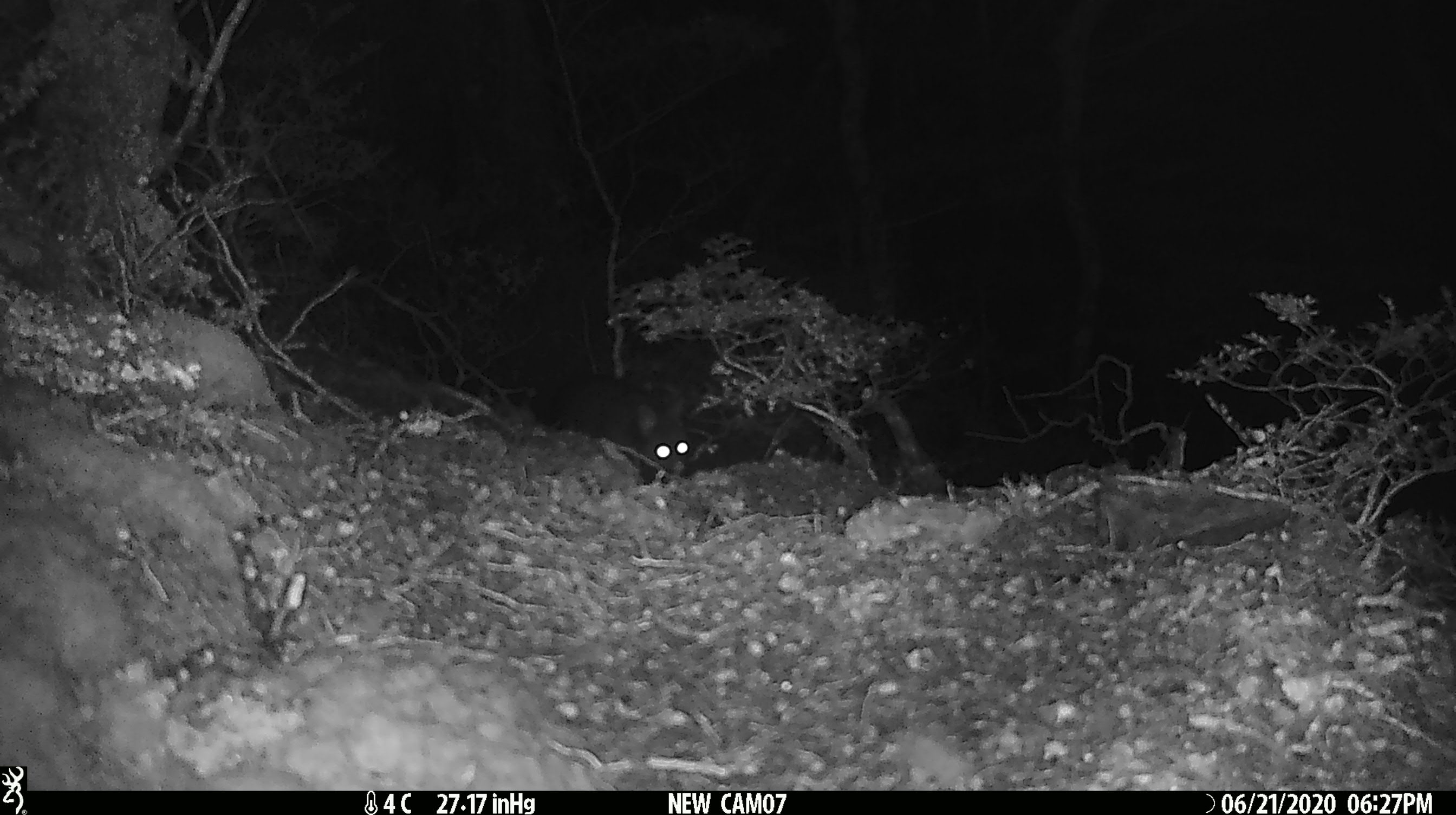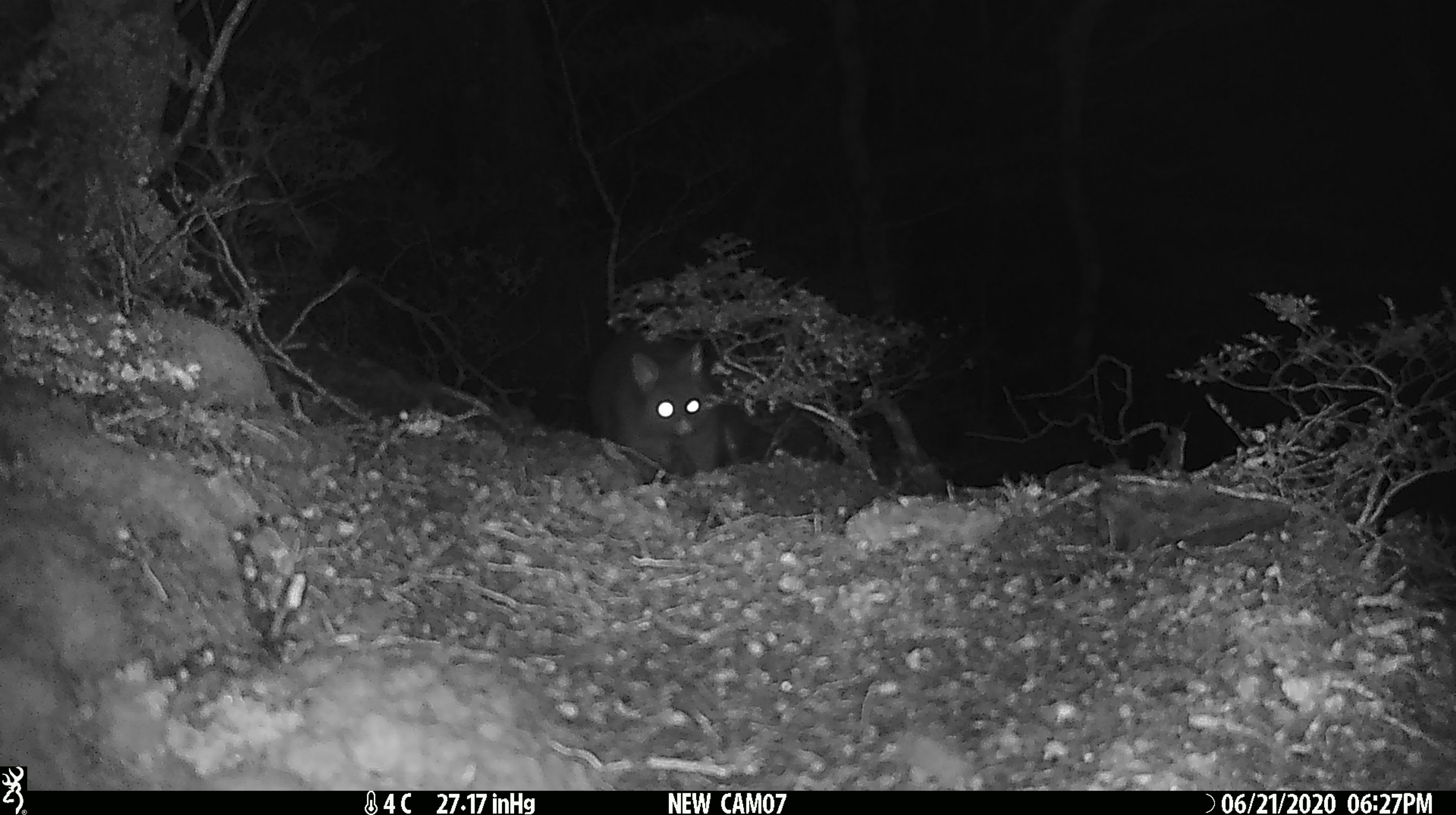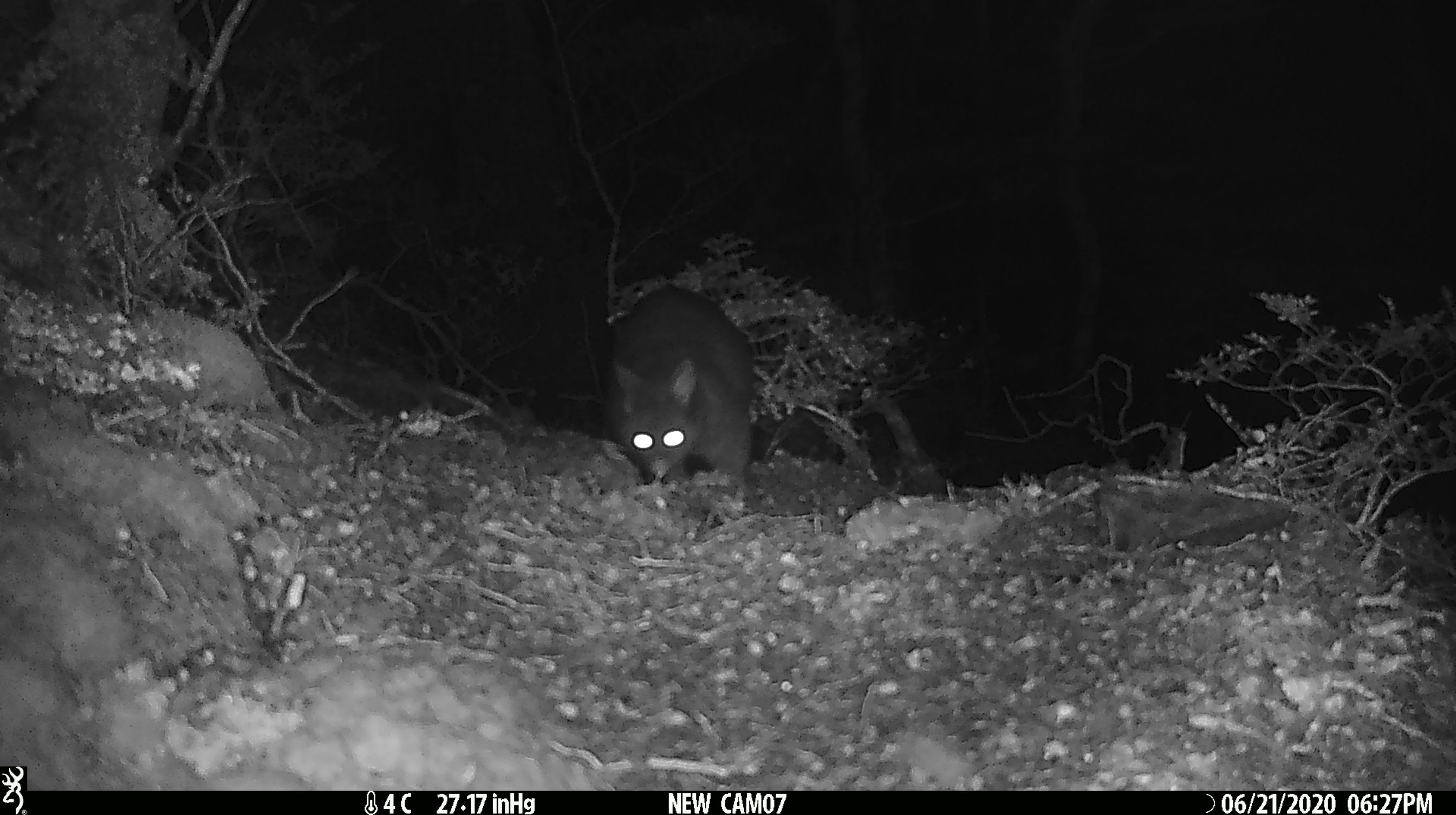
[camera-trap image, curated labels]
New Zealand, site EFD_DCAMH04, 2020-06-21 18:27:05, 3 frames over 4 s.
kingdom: Animalia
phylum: Chordata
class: Mammalia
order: Diprotodontia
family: Phalangeridae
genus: Trichosurus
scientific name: Trichosurus vulpecula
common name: common brushtail possum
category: possum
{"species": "possum (common brushtail possum) (Trichosurus vulpecula)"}